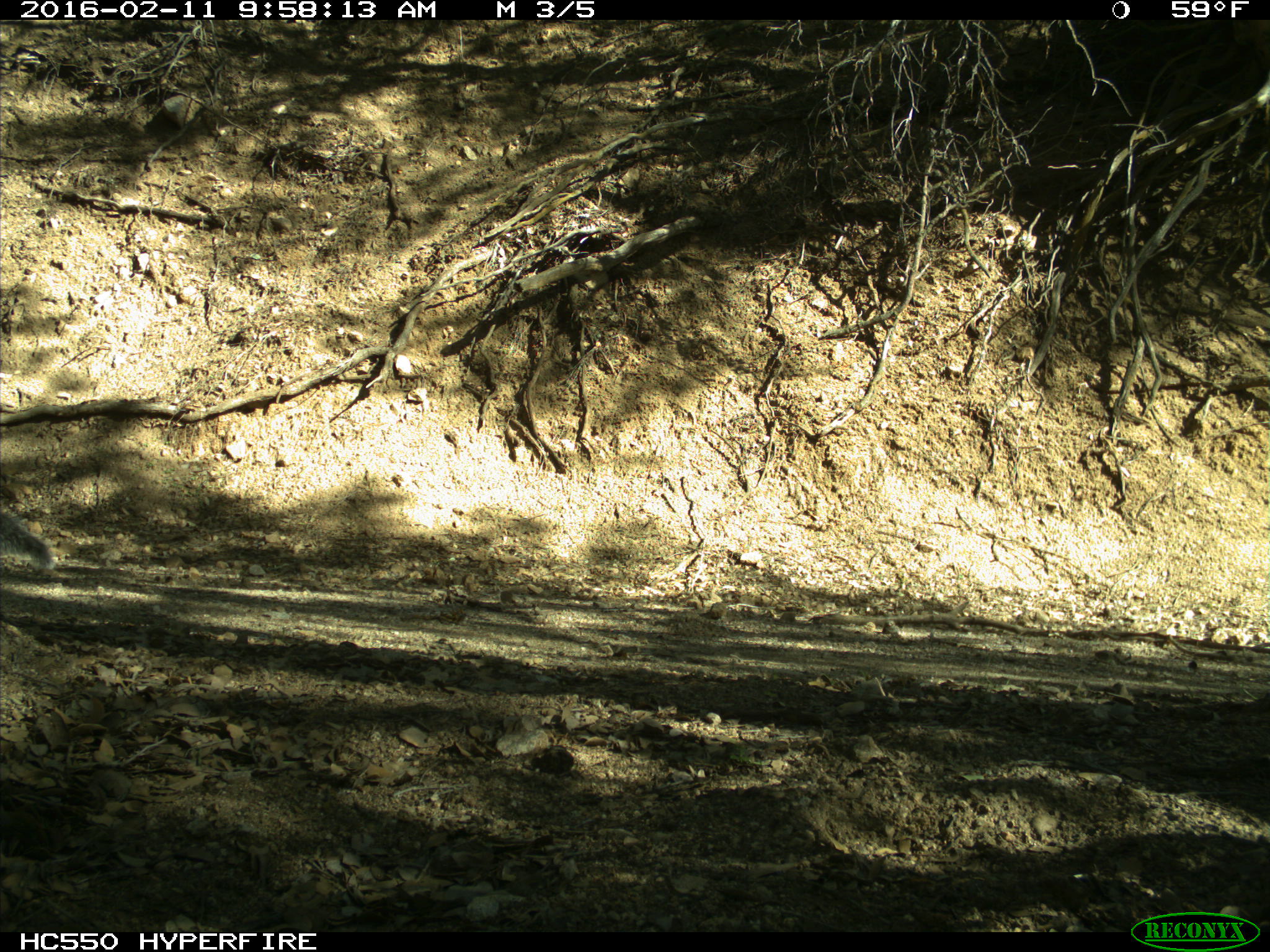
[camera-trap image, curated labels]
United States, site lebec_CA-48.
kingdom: Animalia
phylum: Chordata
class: Mammalia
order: Rodentia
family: Sciuridae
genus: Sciurus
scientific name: Sciurus carolinensis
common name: eastern gray squirrel